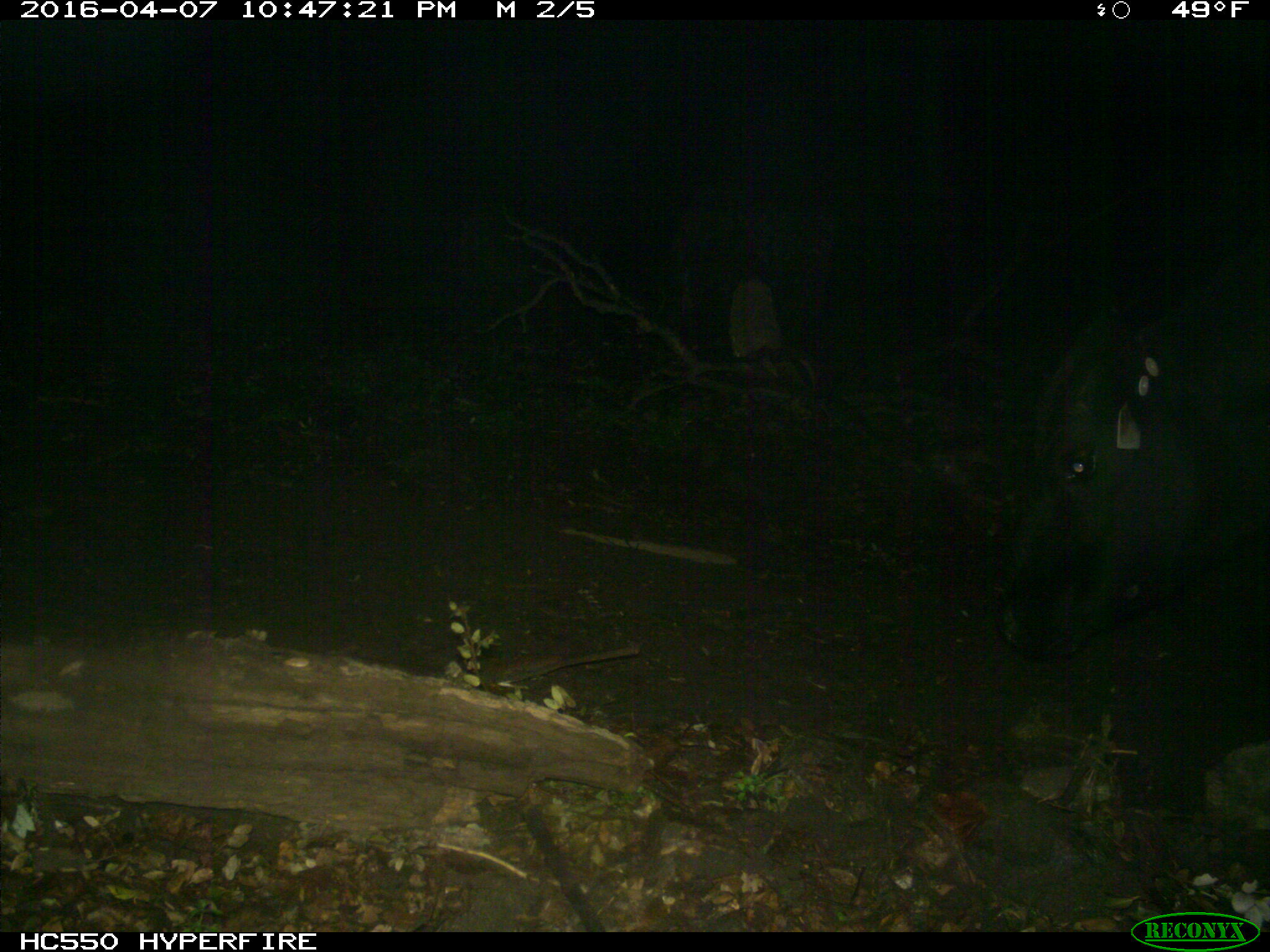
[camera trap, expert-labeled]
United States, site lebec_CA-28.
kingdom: Animalia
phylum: Chordata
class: Mammalia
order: Artiodactyla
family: Bovidae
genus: Bos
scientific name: Bos taurus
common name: domestic cow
Bos taurus (domestic cow).